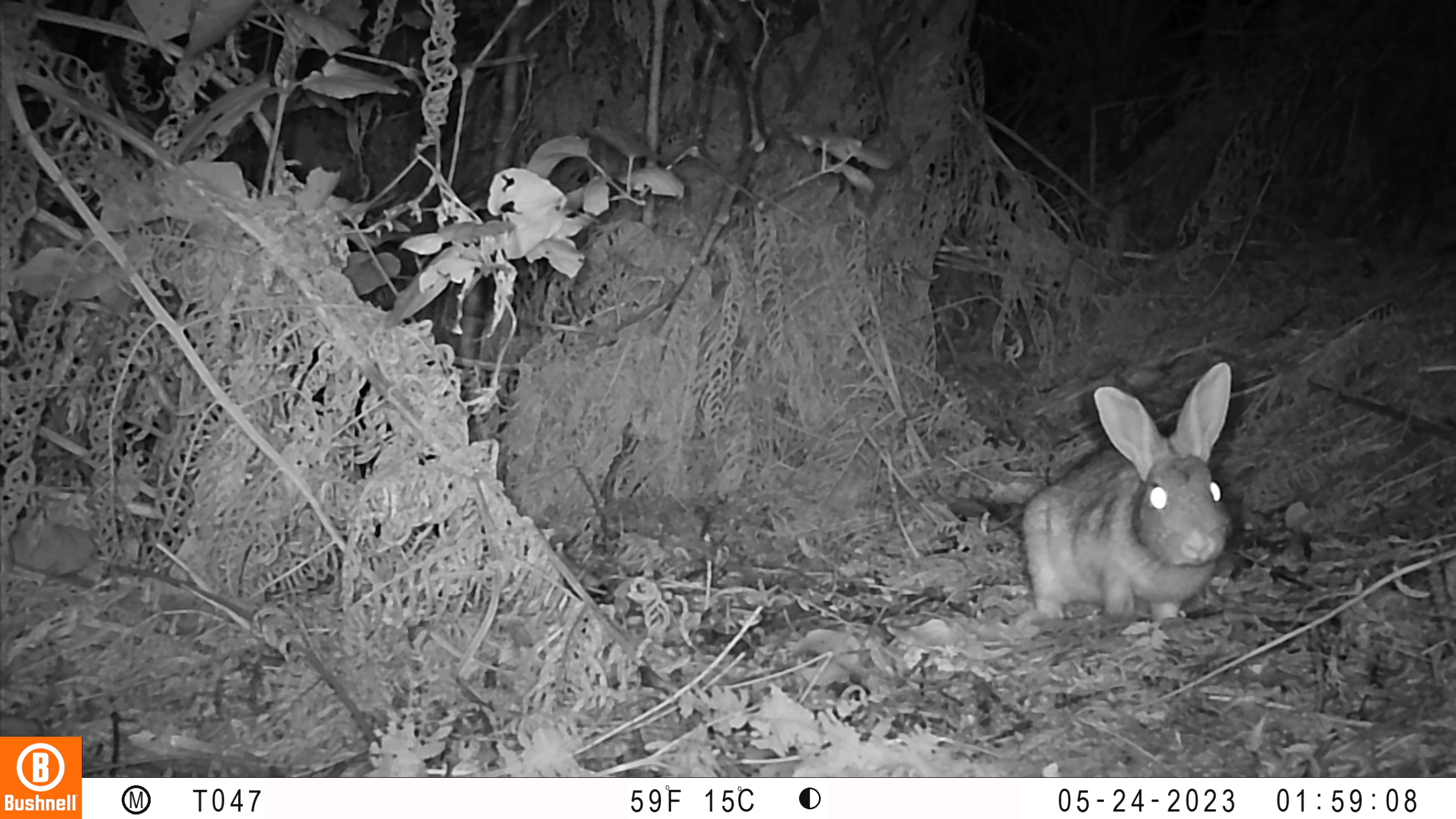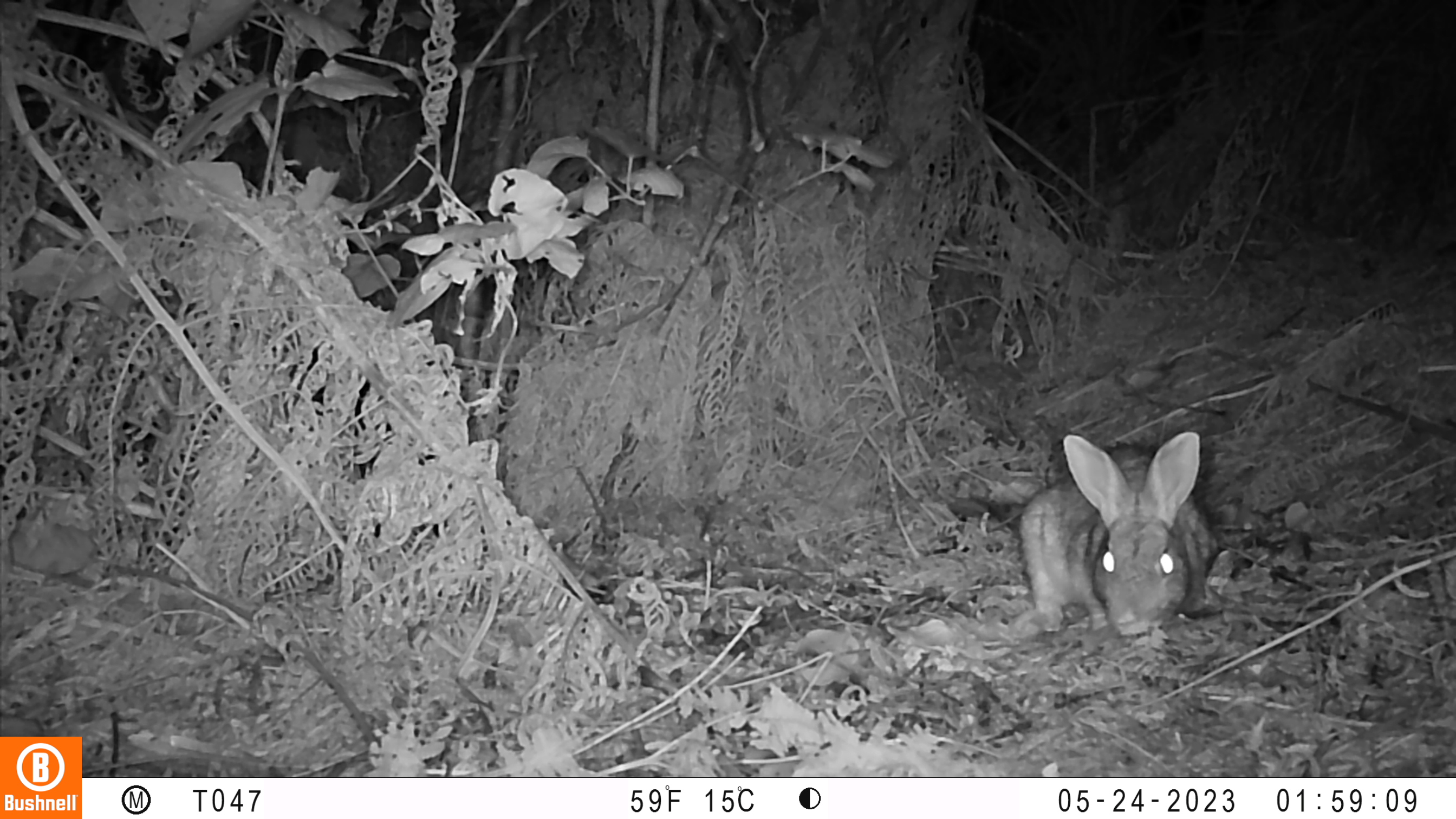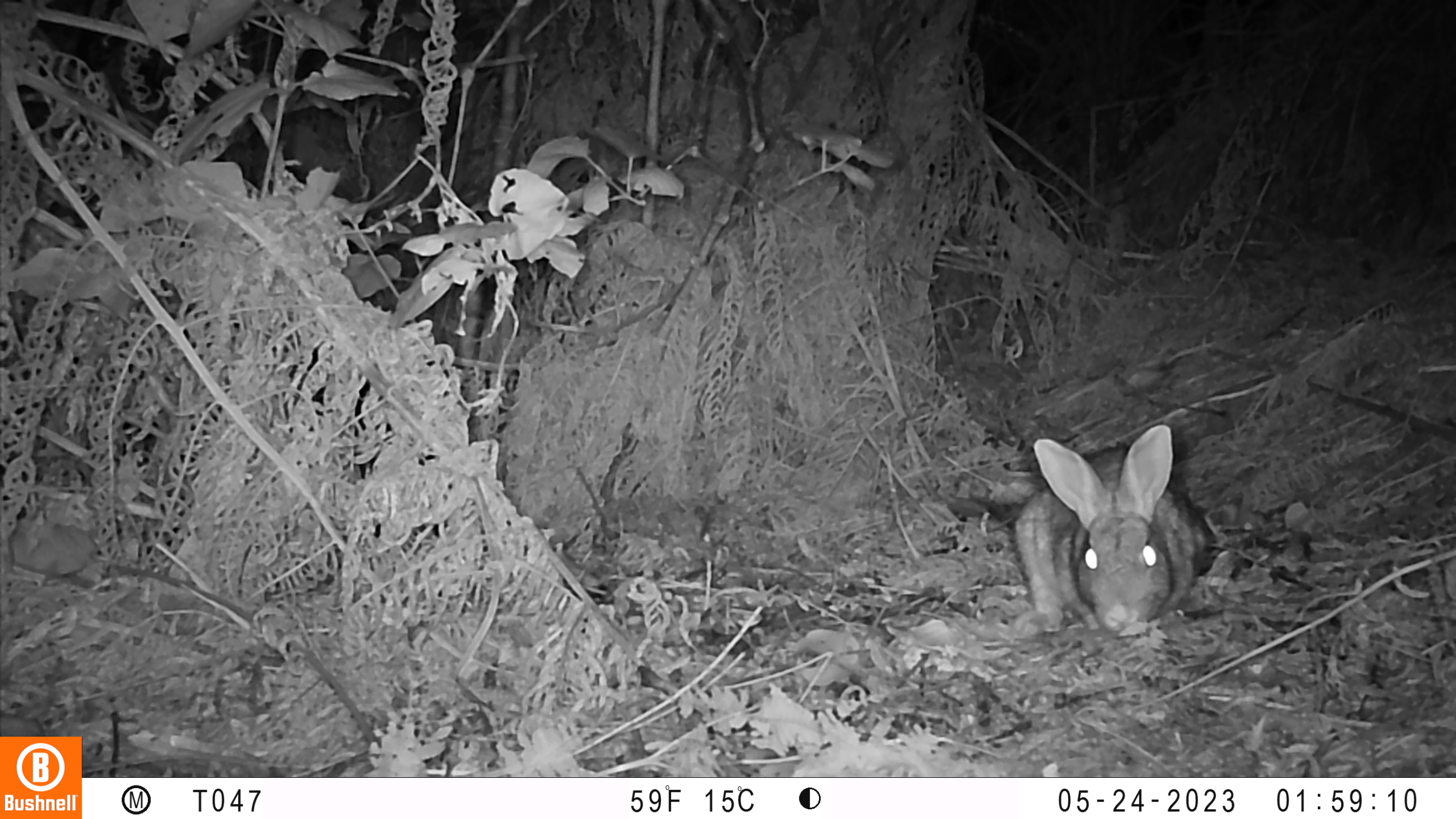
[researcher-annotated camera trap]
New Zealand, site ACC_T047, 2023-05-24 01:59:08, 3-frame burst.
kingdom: Animalia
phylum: Chordata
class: Mammalia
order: Lagomorpha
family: Leporidae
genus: Oryctolagus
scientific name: Oryctolagus cuniculus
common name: european rabbit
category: rabbit